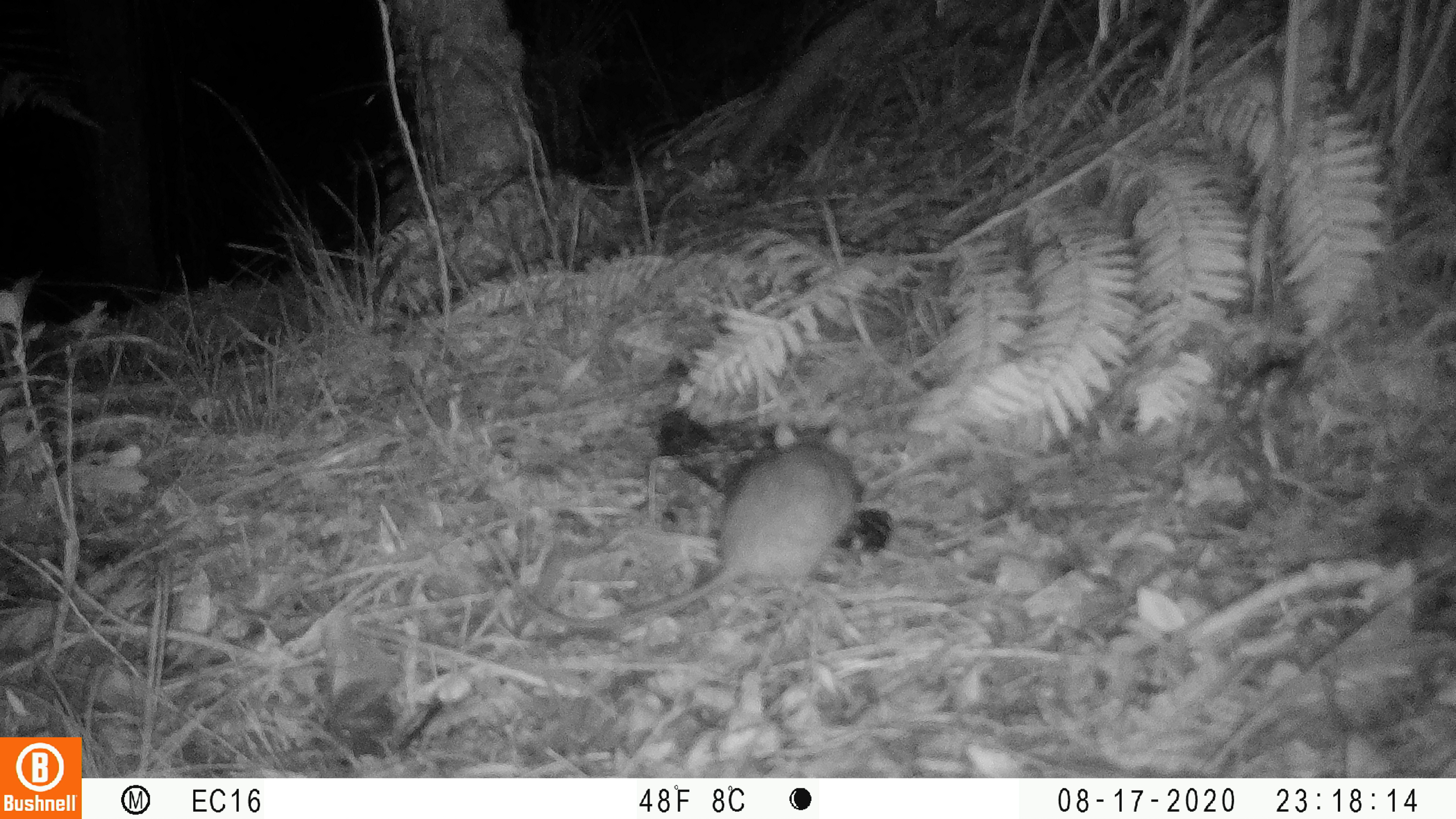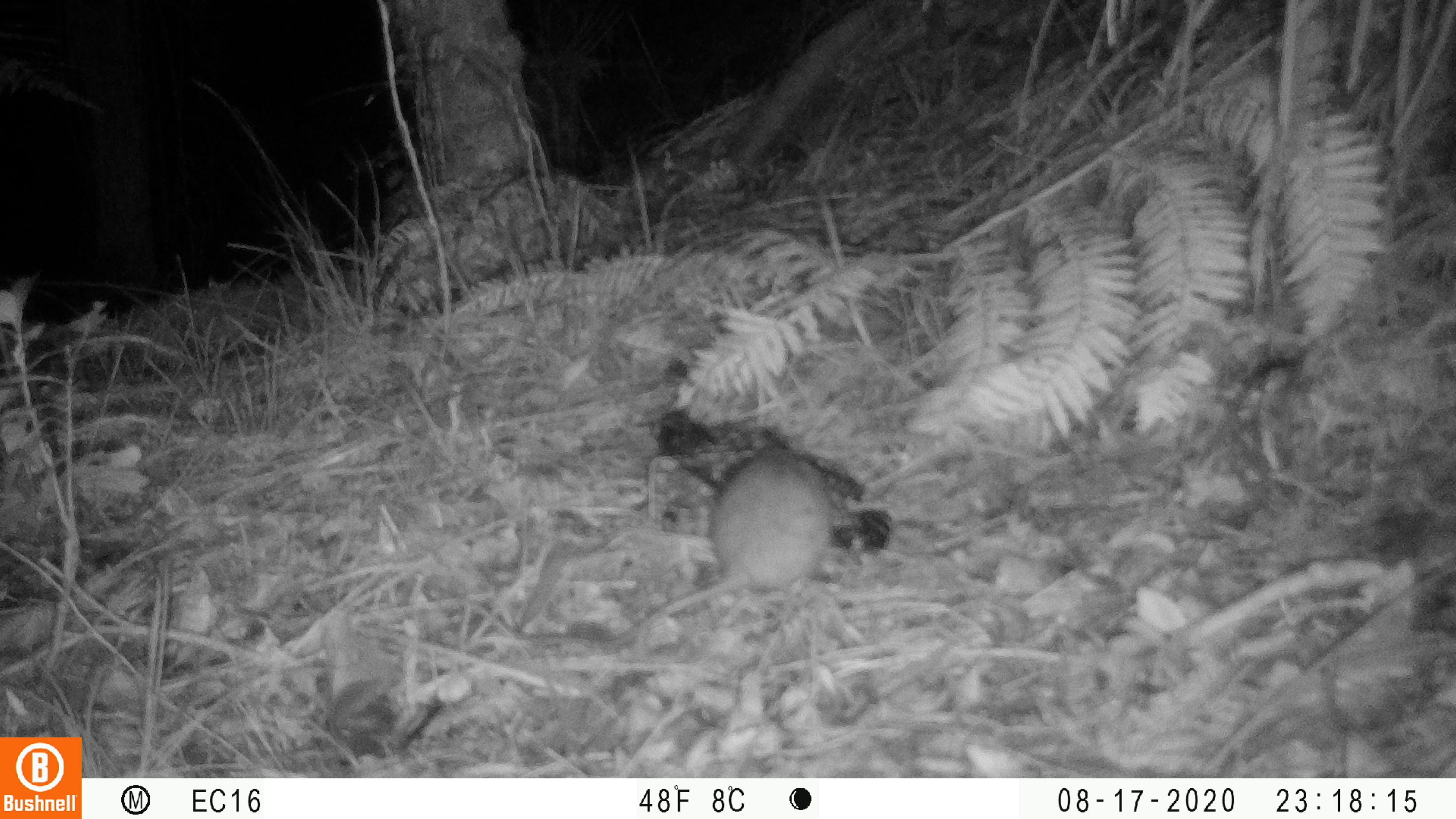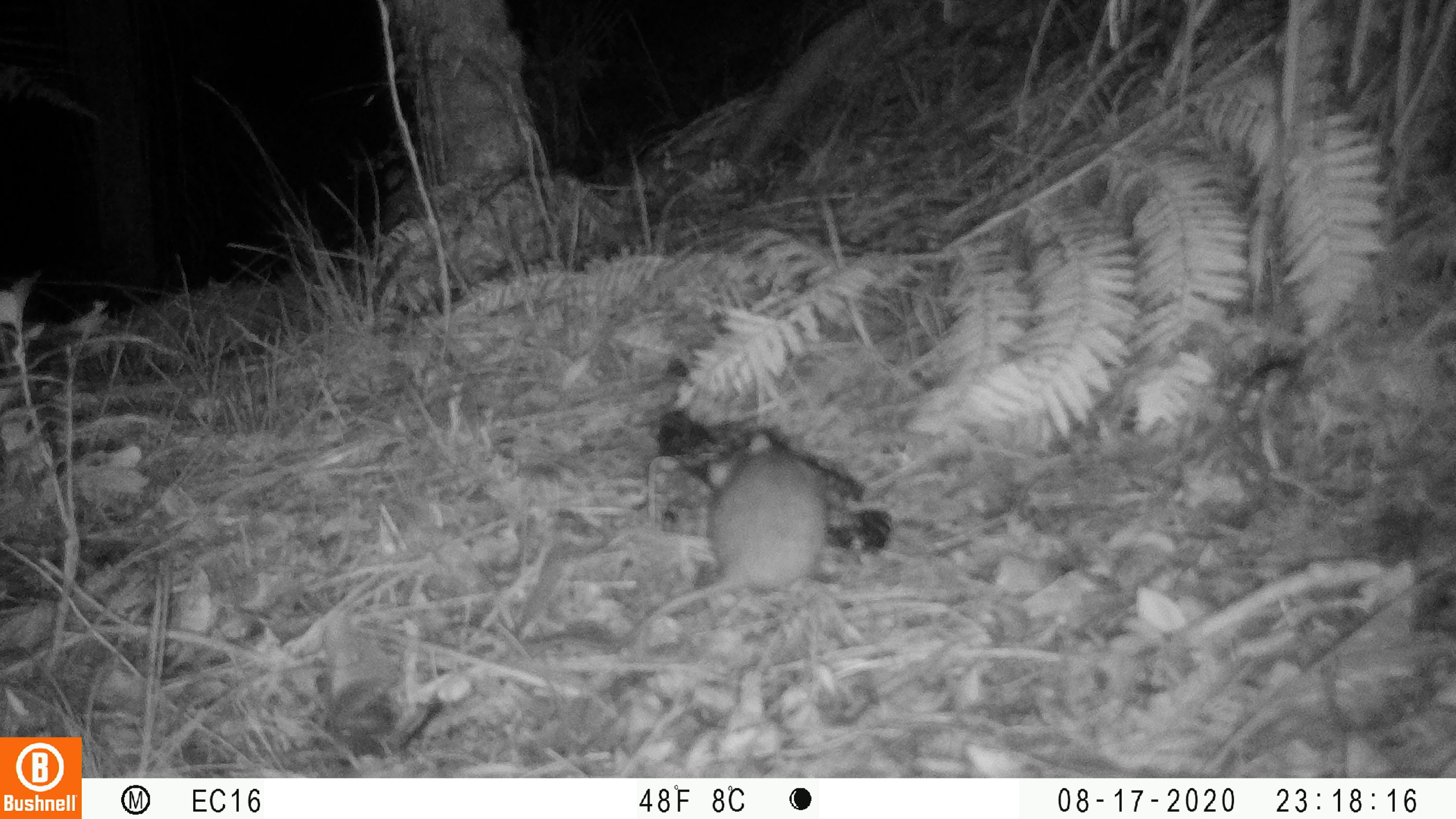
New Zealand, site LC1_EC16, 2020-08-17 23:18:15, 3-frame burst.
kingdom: Animalia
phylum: Chordata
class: Mammalia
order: Rodentia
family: Muridae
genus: Rattus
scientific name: Rattus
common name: rat